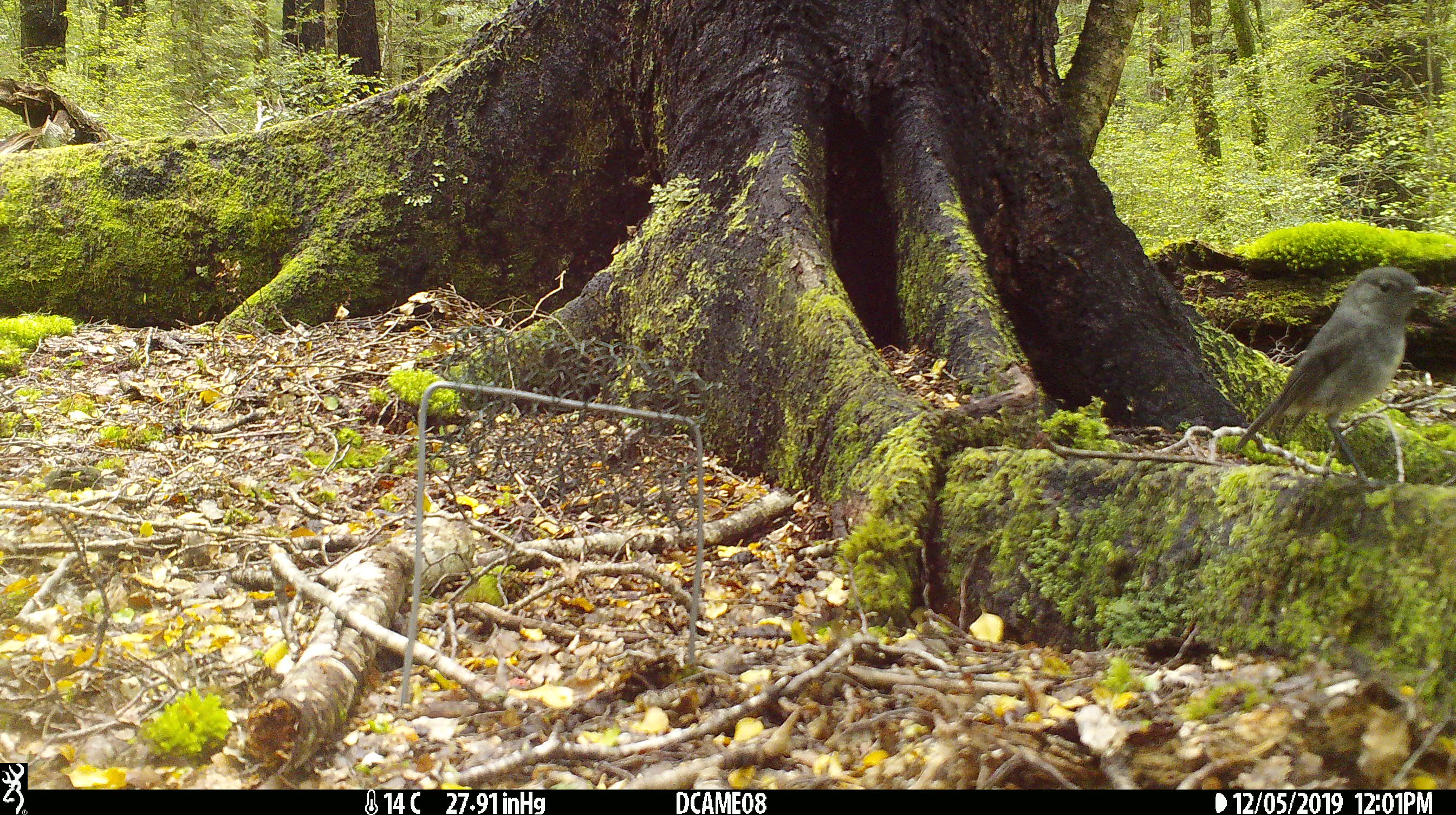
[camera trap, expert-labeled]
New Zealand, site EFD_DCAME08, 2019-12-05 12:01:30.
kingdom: Animalia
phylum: Chordata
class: Aves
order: Passeriformes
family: Petroicidae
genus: Petroica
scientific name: Petroica australis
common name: new zealand robin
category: robin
Robin (new zealand robin) (Petroica australis).